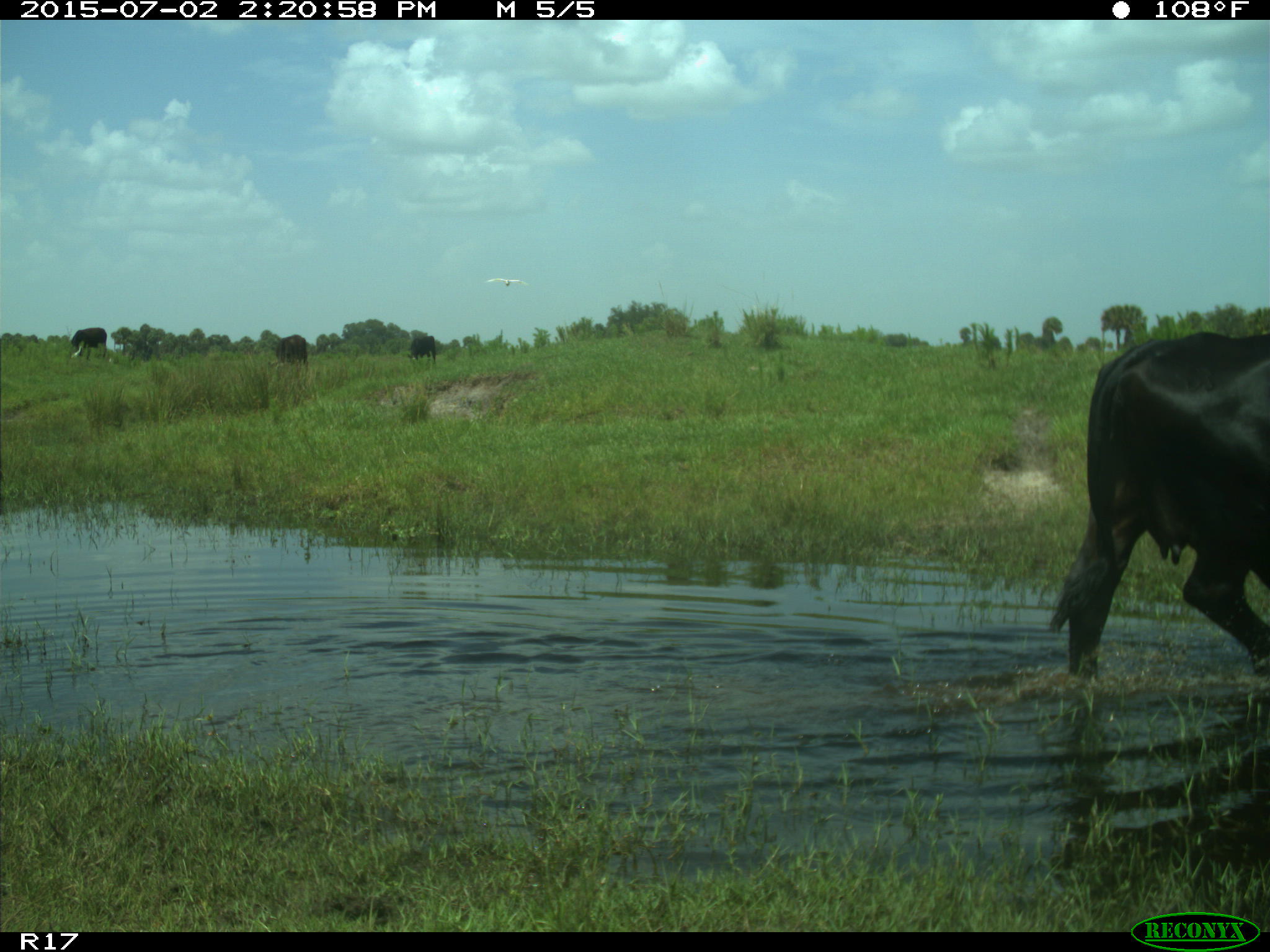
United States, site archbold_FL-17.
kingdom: Animalia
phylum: Chordata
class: Mammalia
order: Artiodactyla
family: Bovidae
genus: Bos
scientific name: Bos taurus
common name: domestic cow